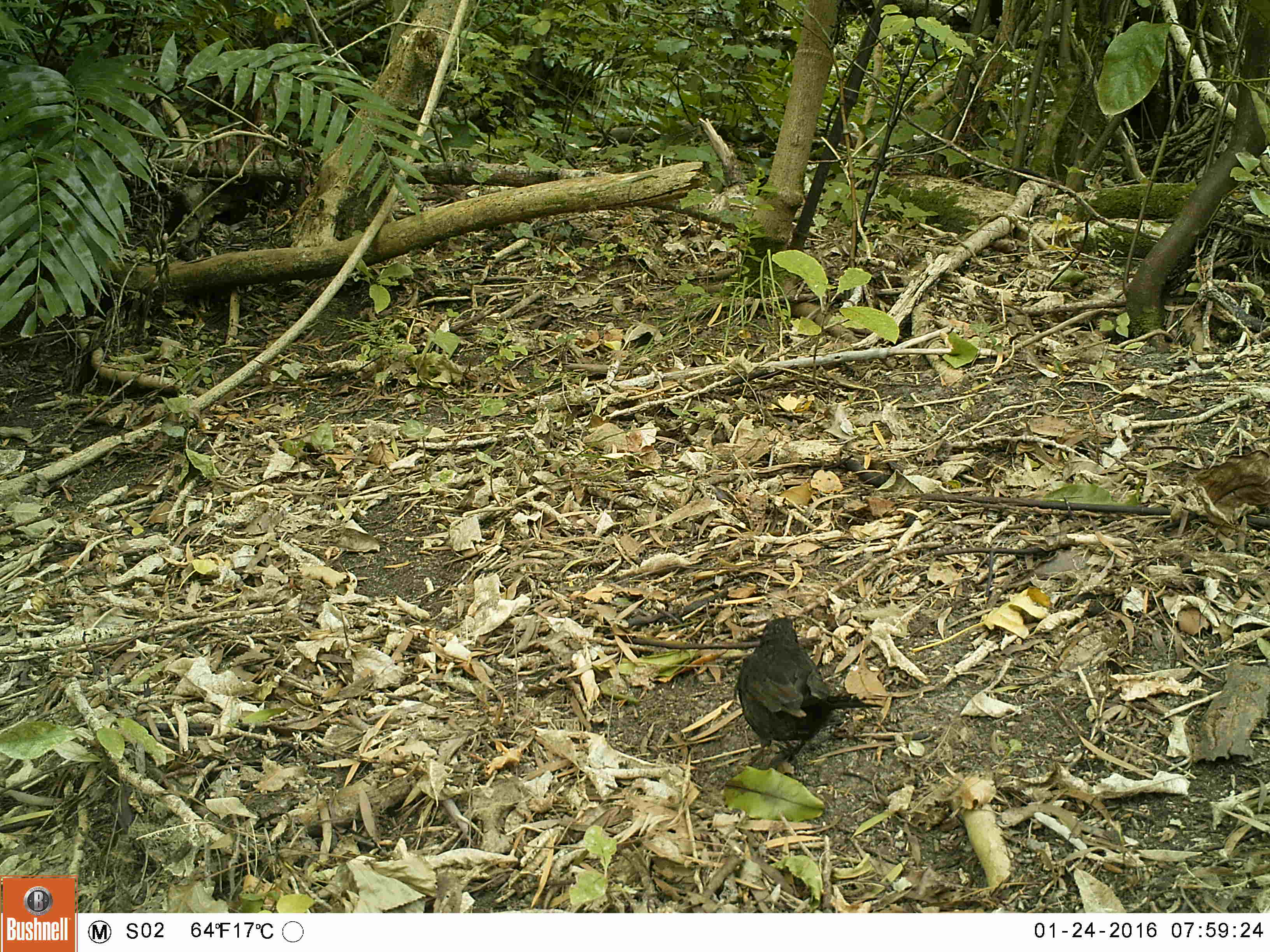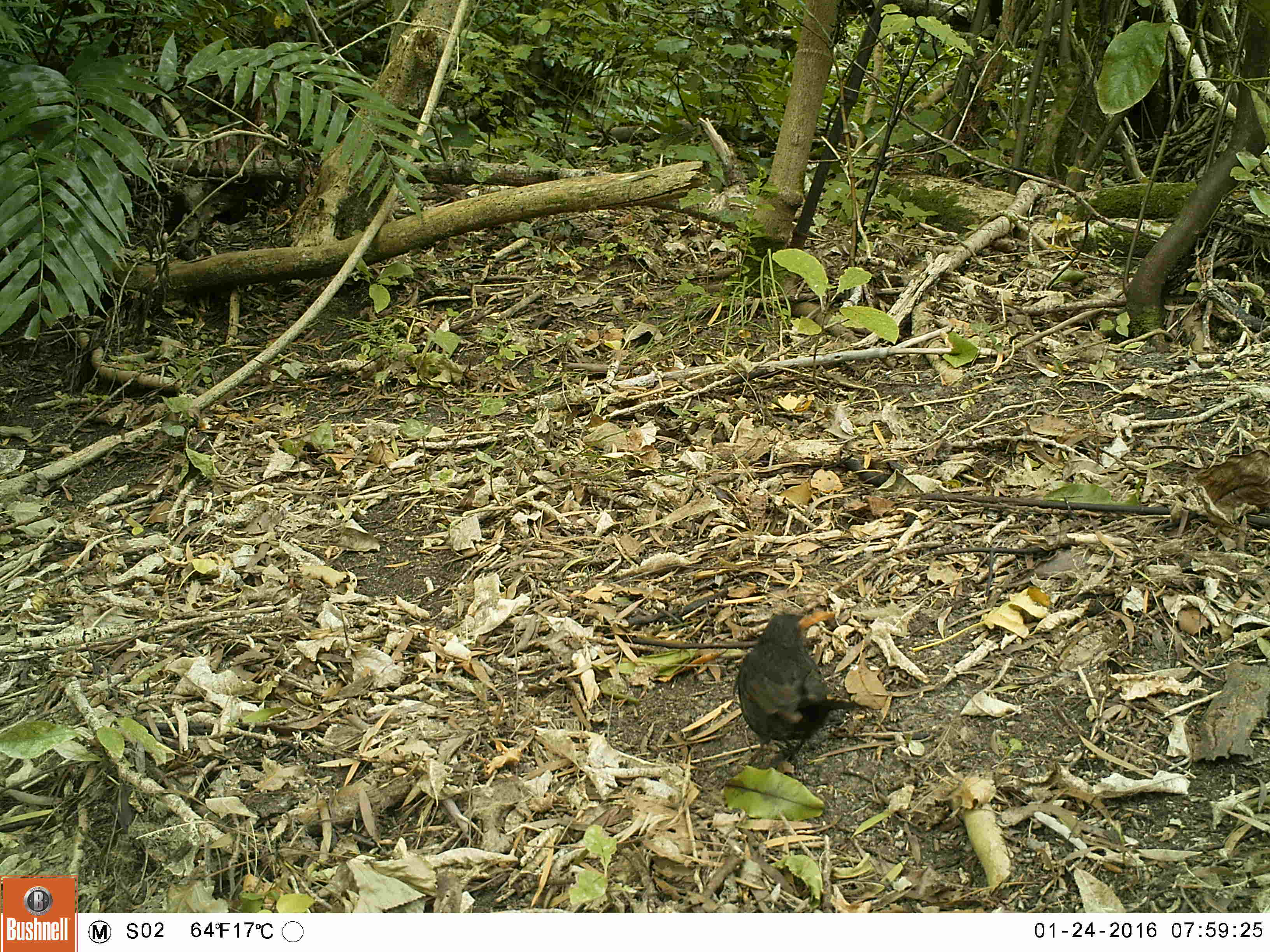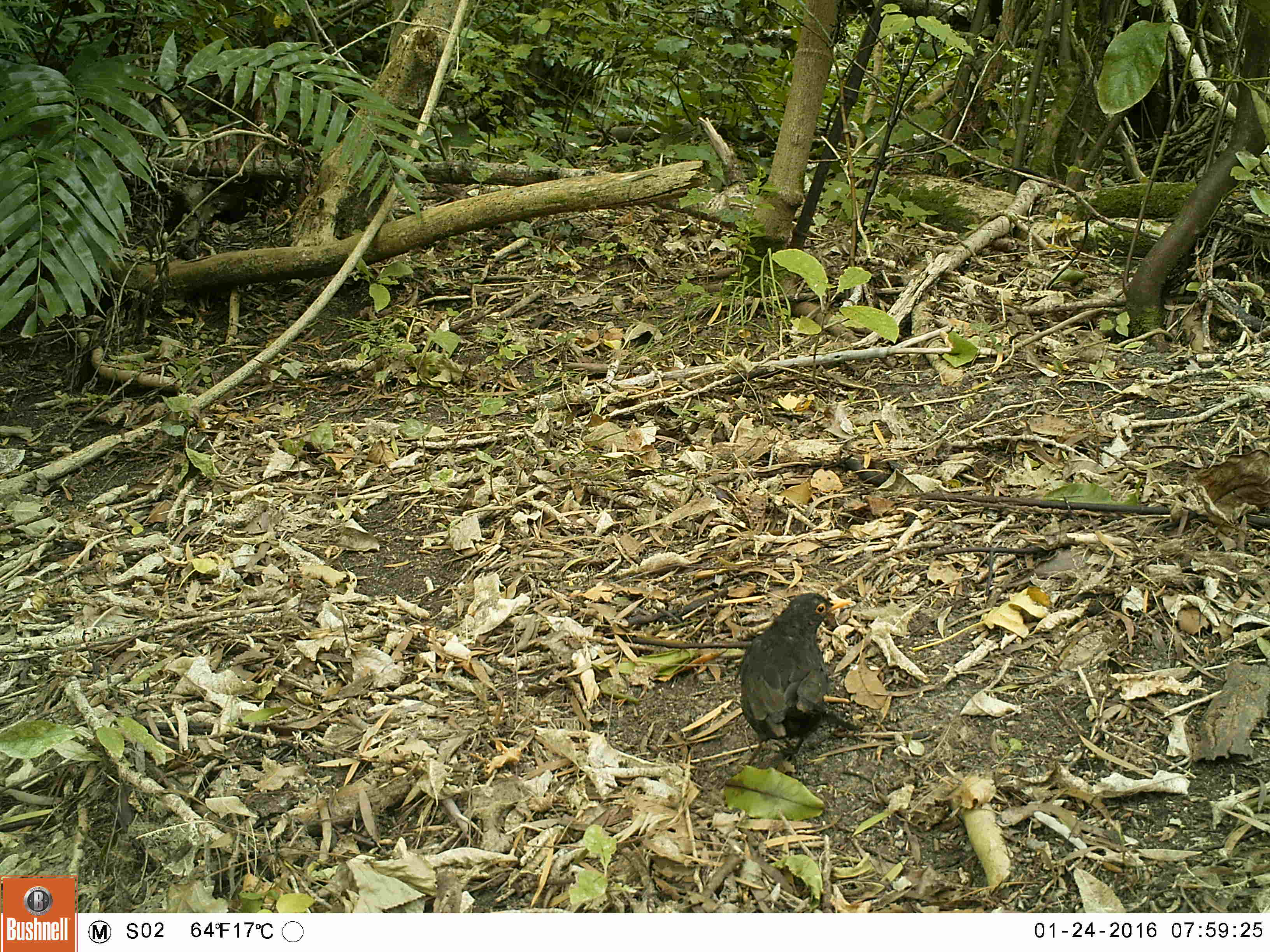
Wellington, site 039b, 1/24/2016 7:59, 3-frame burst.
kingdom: Animalia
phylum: Chordata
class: Aves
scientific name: Aves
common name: bird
Bird (Aves).